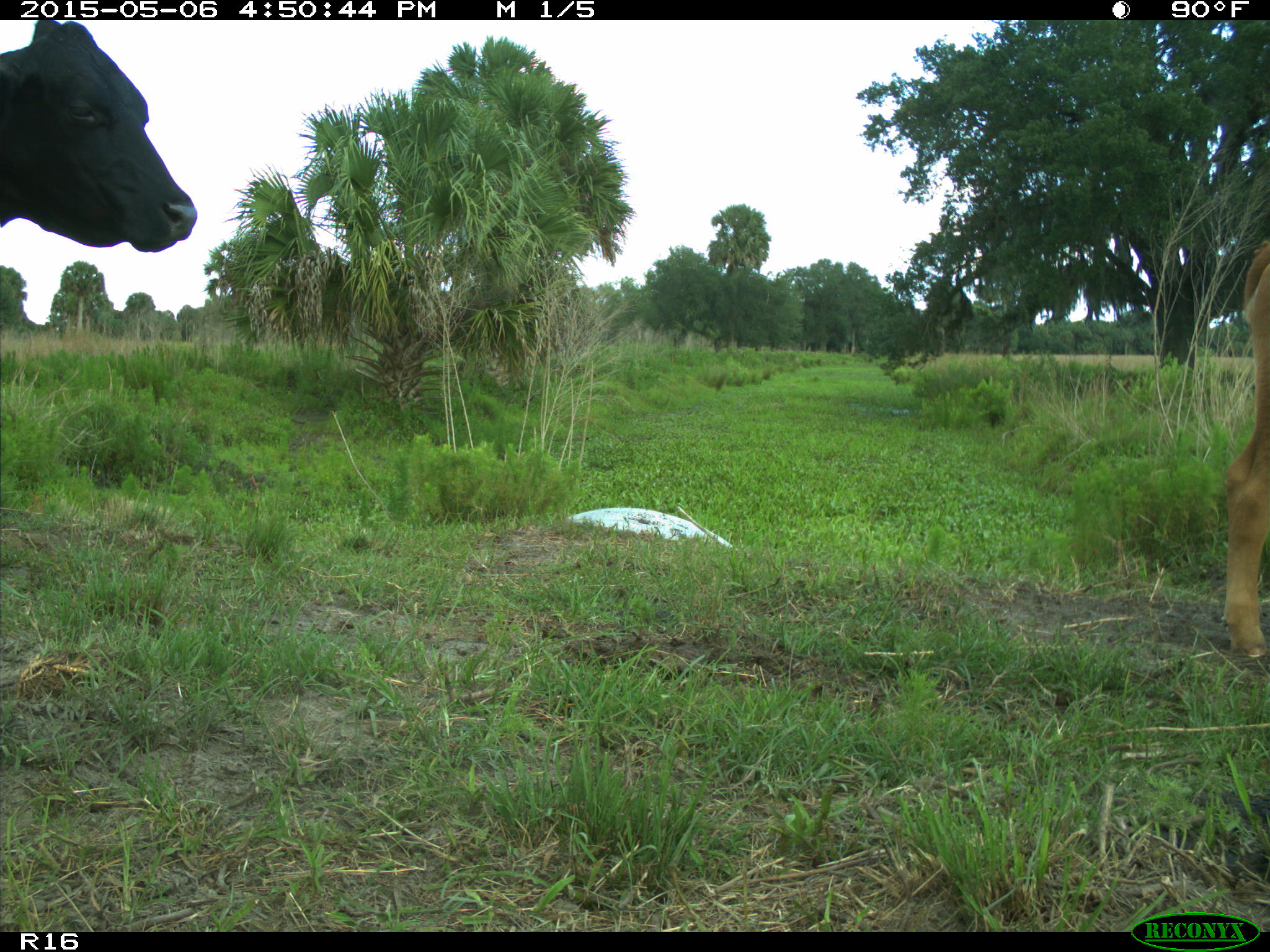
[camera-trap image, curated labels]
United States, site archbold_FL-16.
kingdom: Animalia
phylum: Chordata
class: Mammalia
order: Artiodactyla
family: Bovidae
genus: Bos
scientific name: Bos taurus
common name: domestic cow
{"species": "Bos taurus (domestic cow)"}